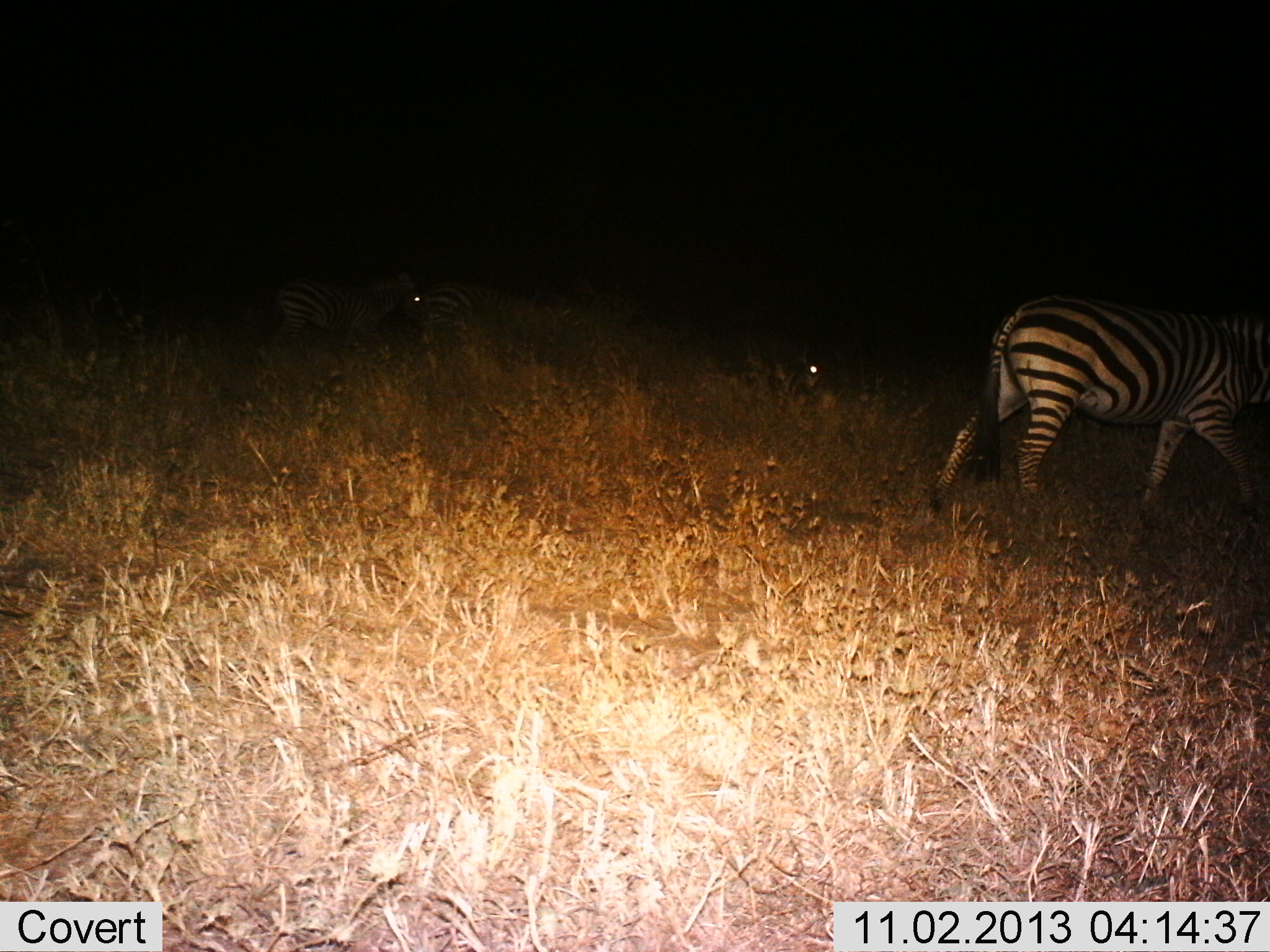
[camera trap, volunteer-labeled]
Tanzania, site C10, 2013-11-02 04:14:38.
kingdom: Animalia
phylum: Chordata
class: Mammalia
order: Perissodactyla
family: Equidae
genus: Equus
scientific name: Equus quagga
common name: plains zebra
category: zebra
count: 3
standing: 50%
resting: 0%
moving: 60%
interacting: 0%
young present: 0%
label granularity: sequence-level